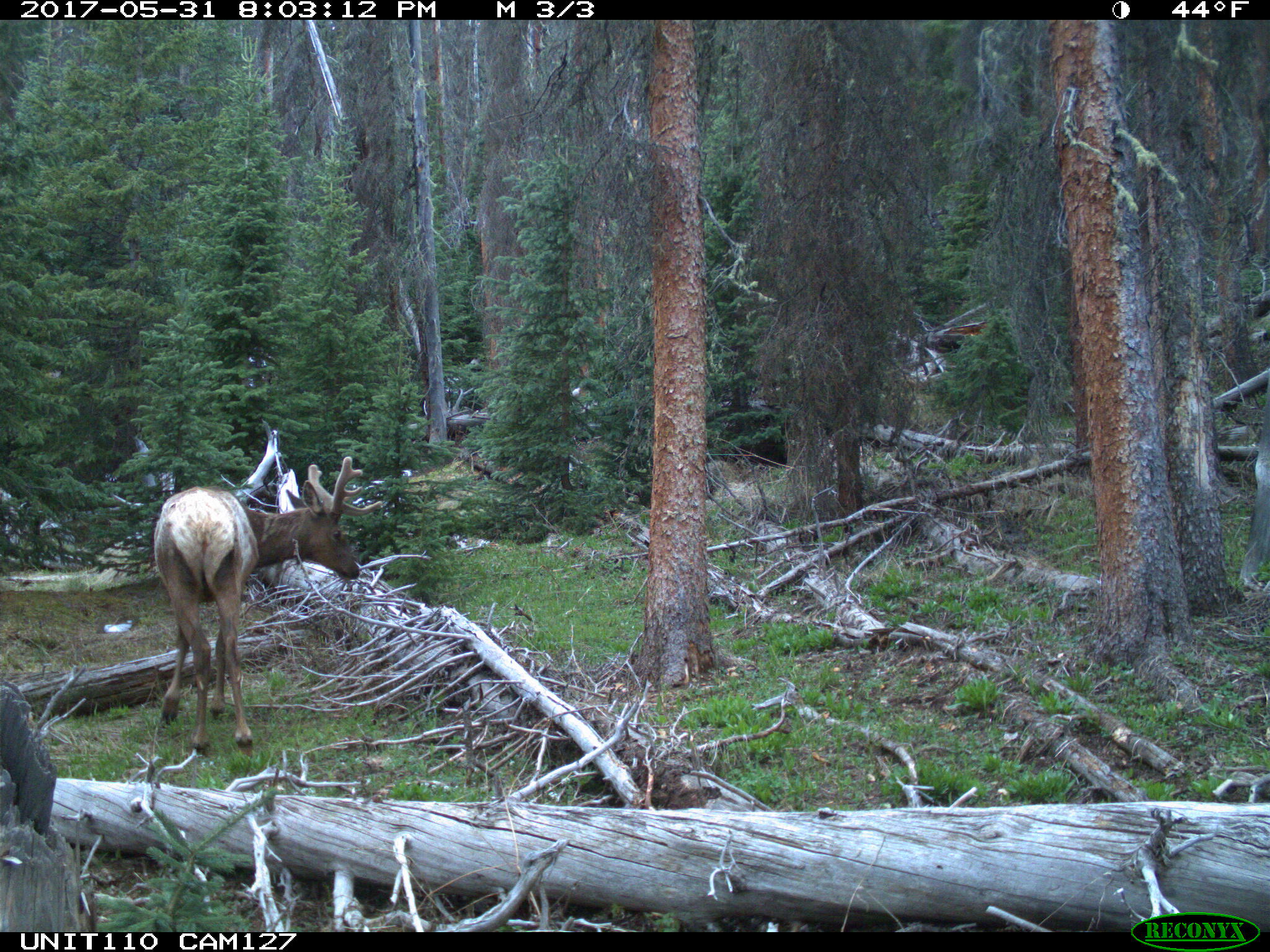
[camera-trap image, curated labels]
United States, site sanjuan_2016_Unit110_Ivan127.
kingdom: Animalia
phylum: Chordata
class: Mammalia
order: Artiodactyla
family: Cervidae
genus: Cervus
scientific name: Cervus elaphus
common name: red deer